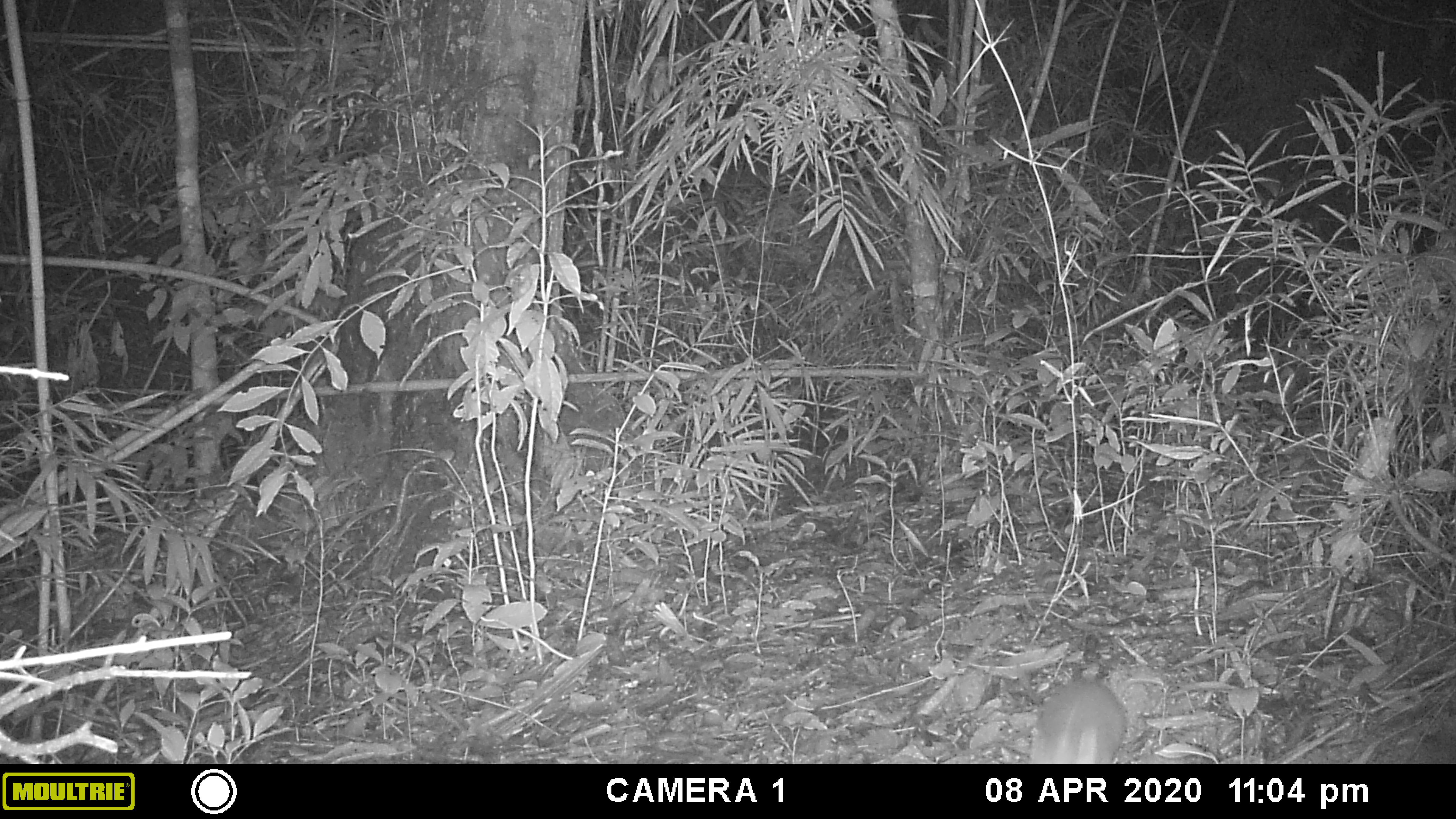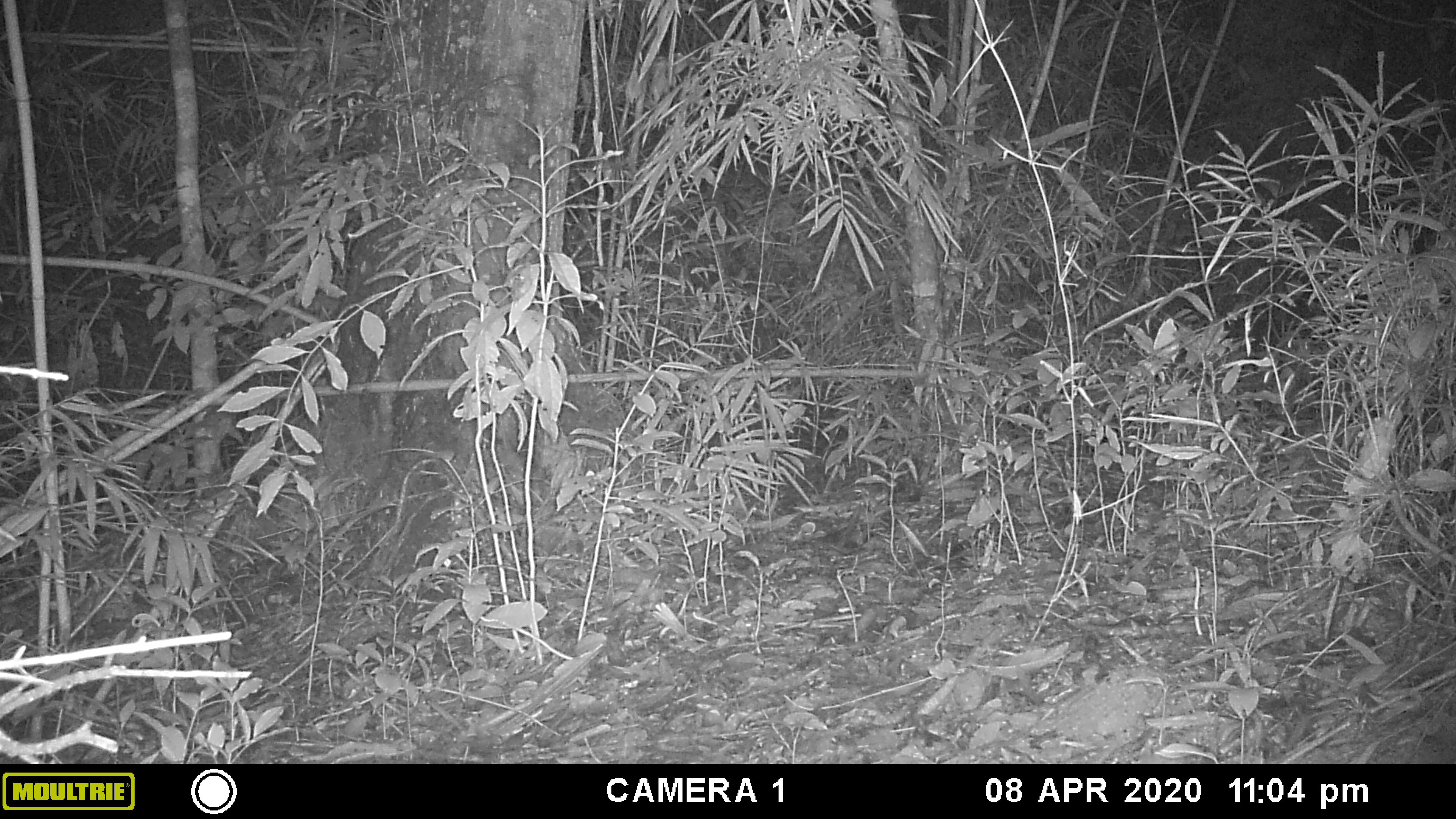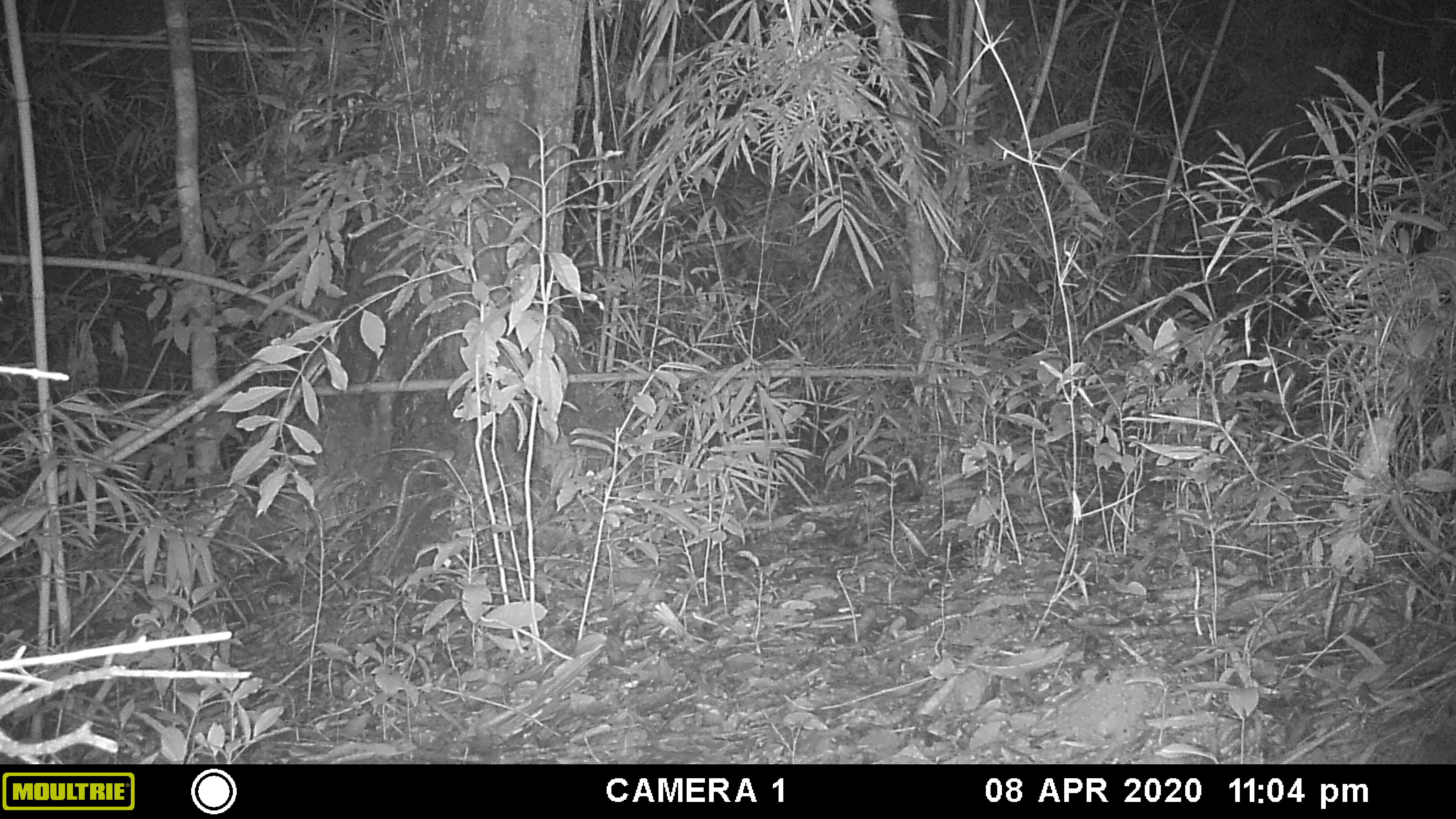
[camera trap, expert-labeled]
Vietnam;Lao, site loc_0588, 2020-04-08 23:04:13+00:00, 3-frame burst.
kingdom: Animalia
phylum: Chordata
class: Mammalia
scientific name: Mammalia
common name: mammal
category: unidentified small mammal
Unidentified small mammal (mammal) (Mammalia). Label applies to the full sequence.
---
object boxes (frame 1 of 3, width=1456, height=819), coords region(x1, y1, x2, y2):
unidentified small mammal: region(1028, 676, 1126, 763)